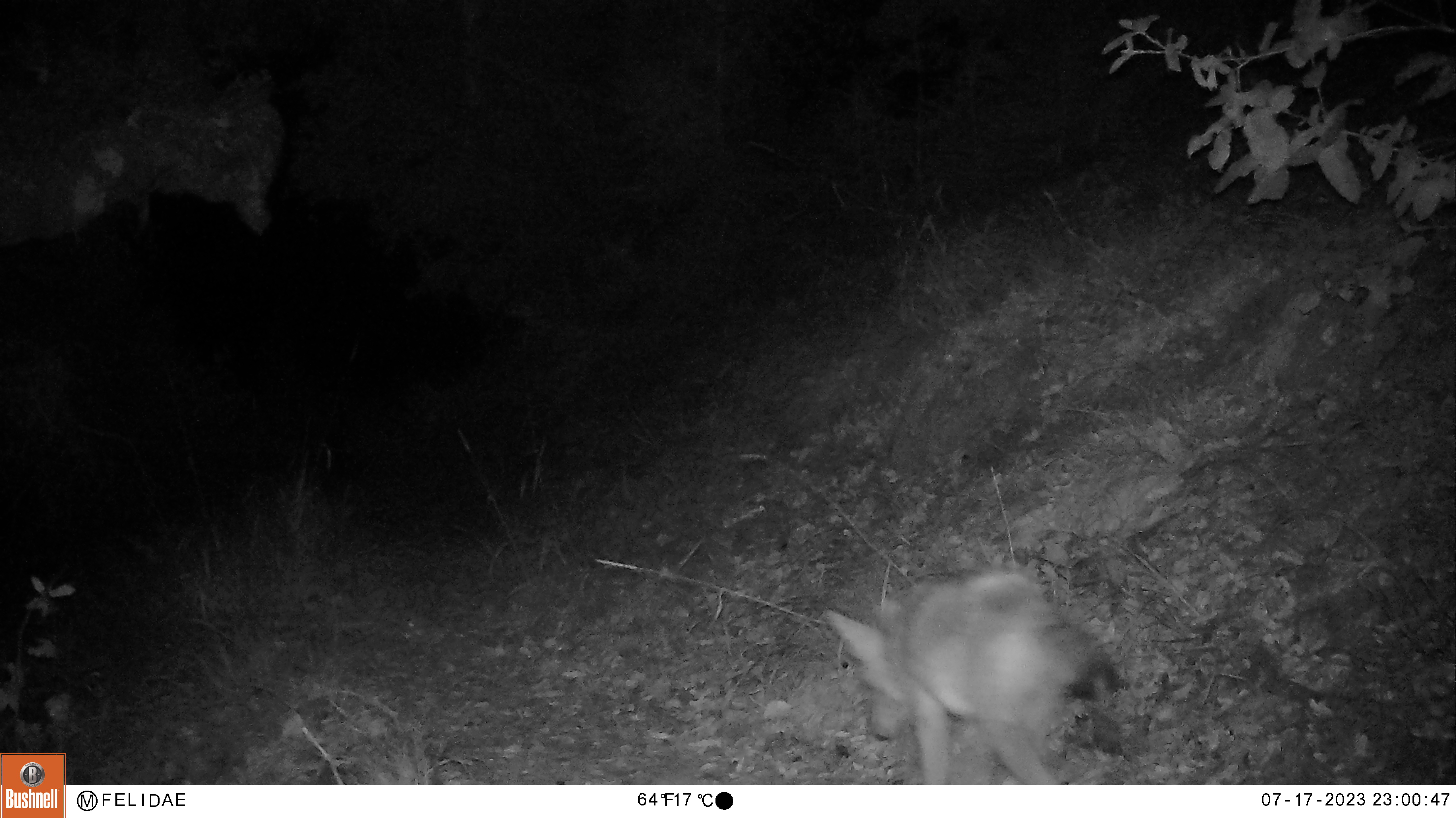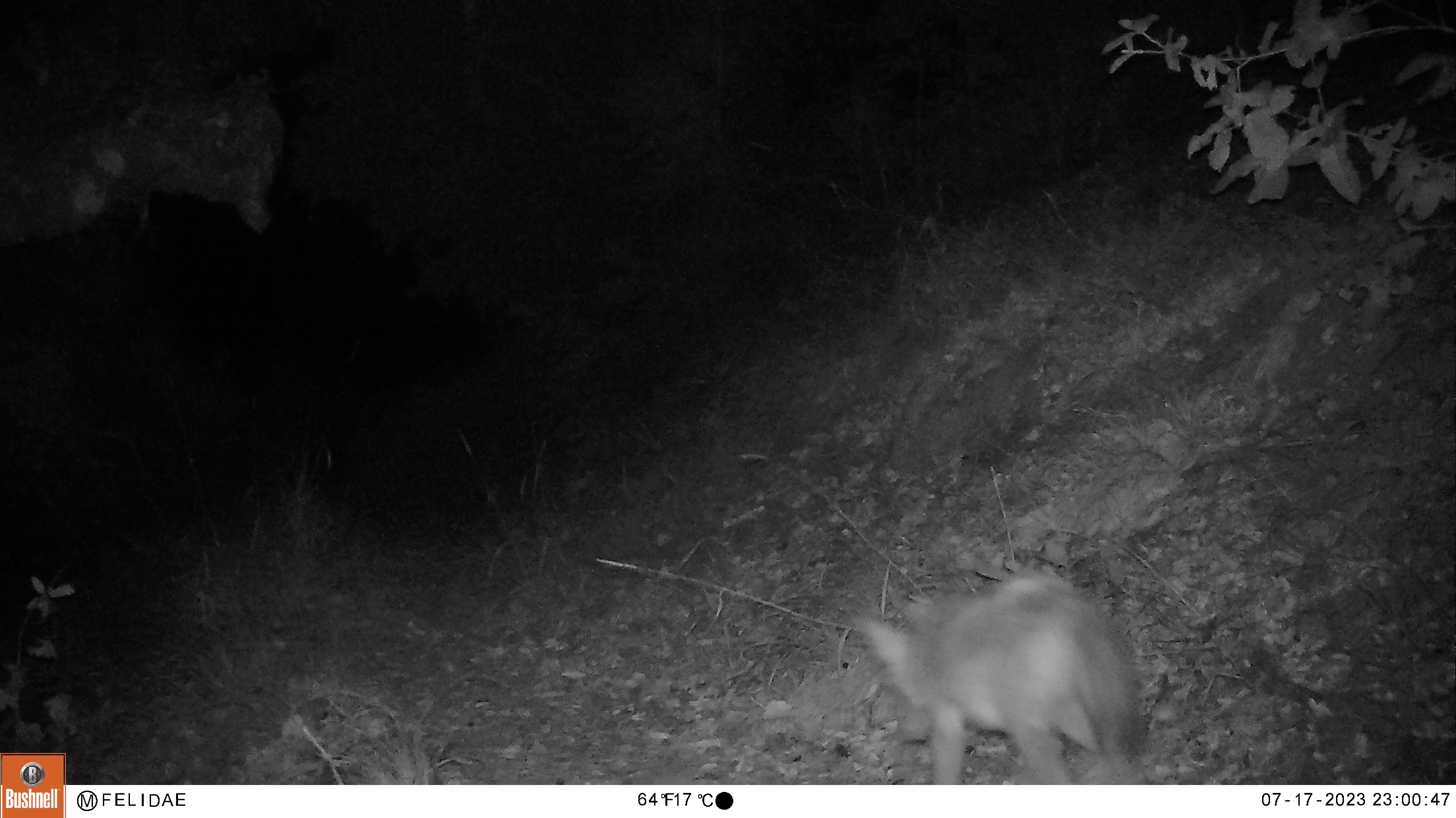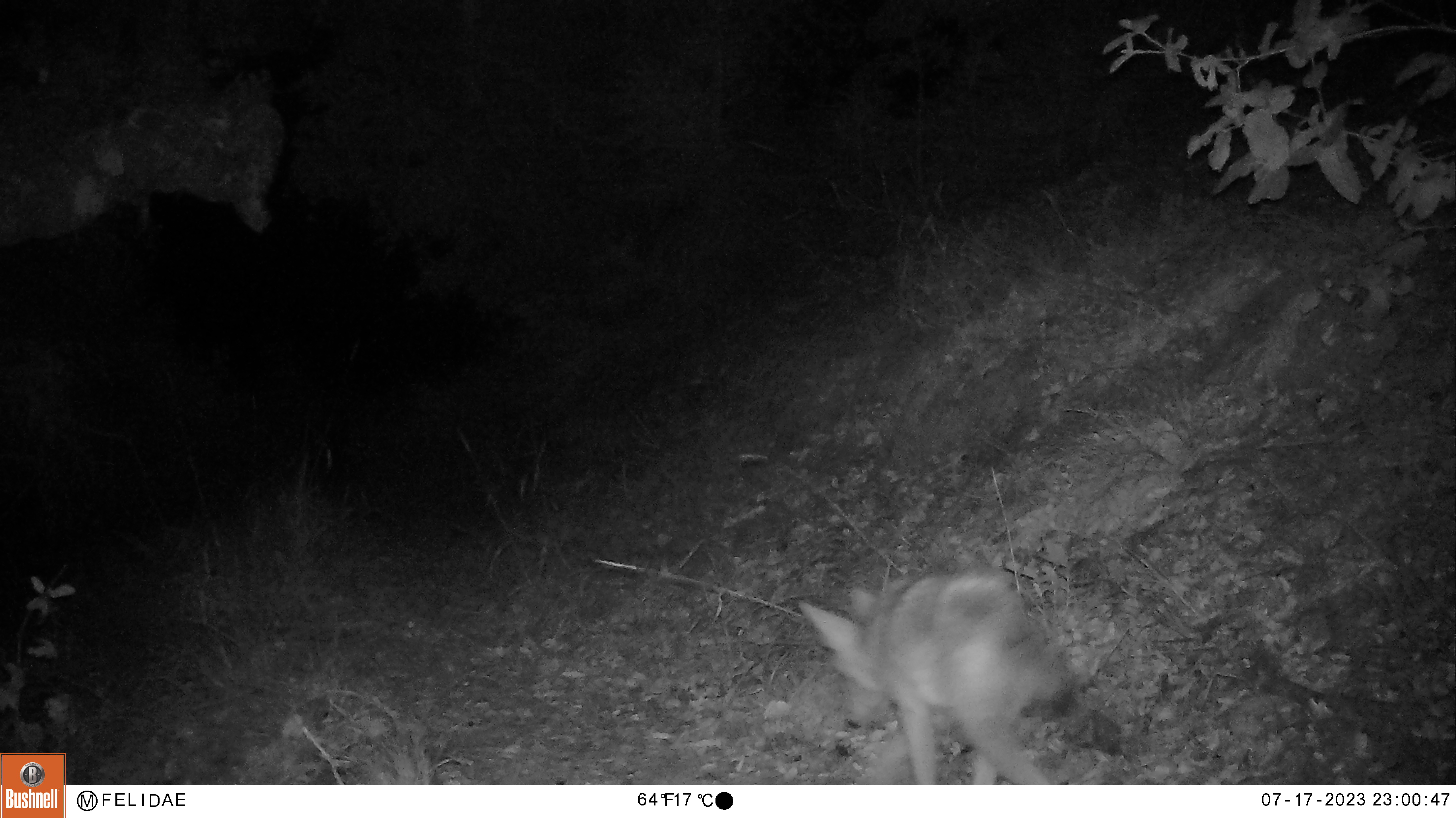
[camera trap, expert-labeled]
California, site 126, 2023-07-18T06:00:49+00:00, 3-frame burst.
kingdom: Animalia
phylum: Chordata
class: Mammalia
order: Carnivora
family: Canidae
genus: Canis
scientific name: Canis latrans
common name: coyote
Coyote (Canis latrans).